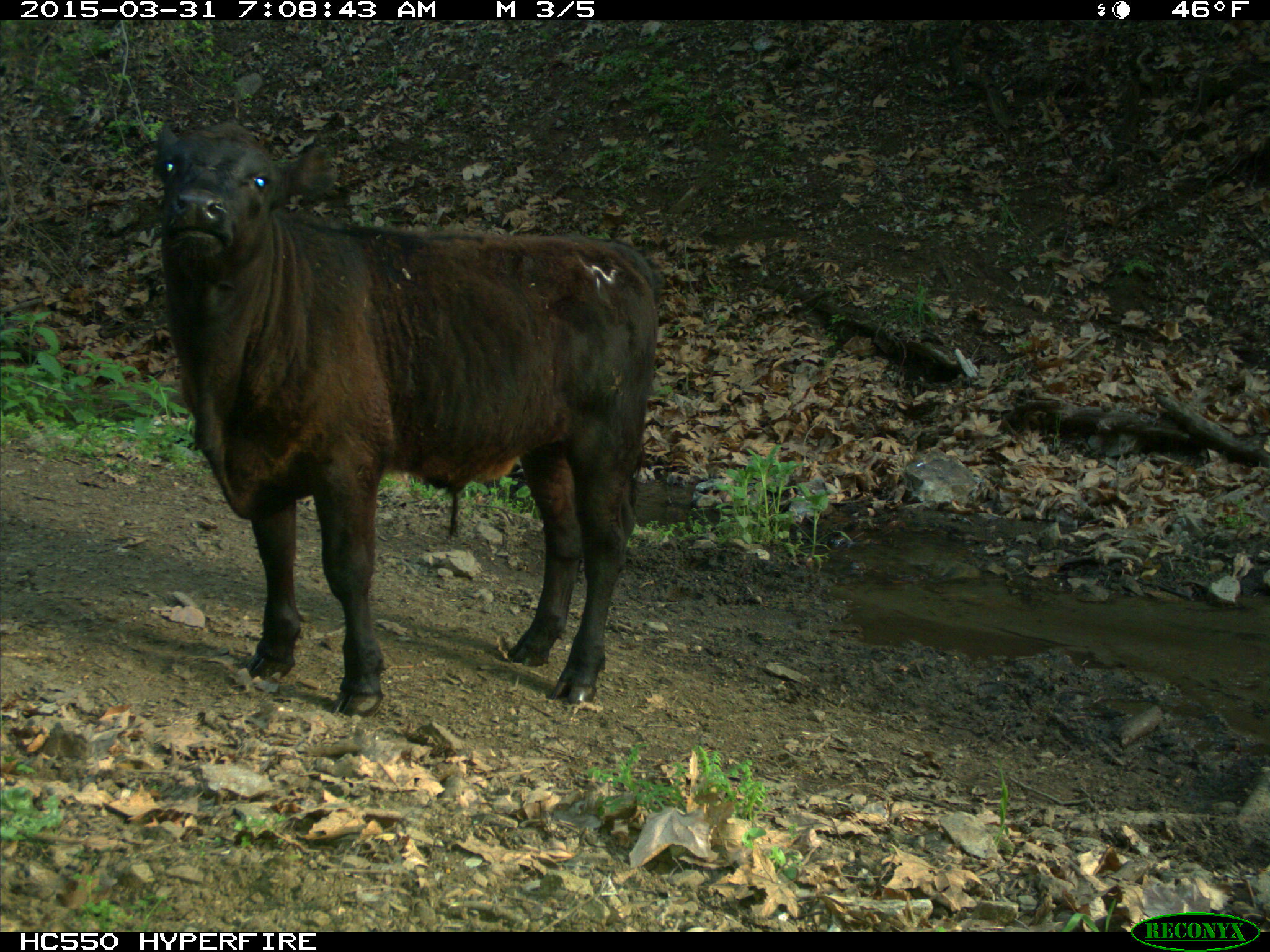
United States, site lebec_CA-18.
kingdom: Animalia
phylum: Chordata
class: Mammalia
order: Artiodactyla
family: Bovidae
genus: Bos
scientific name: Bos taurus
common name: domestic cow